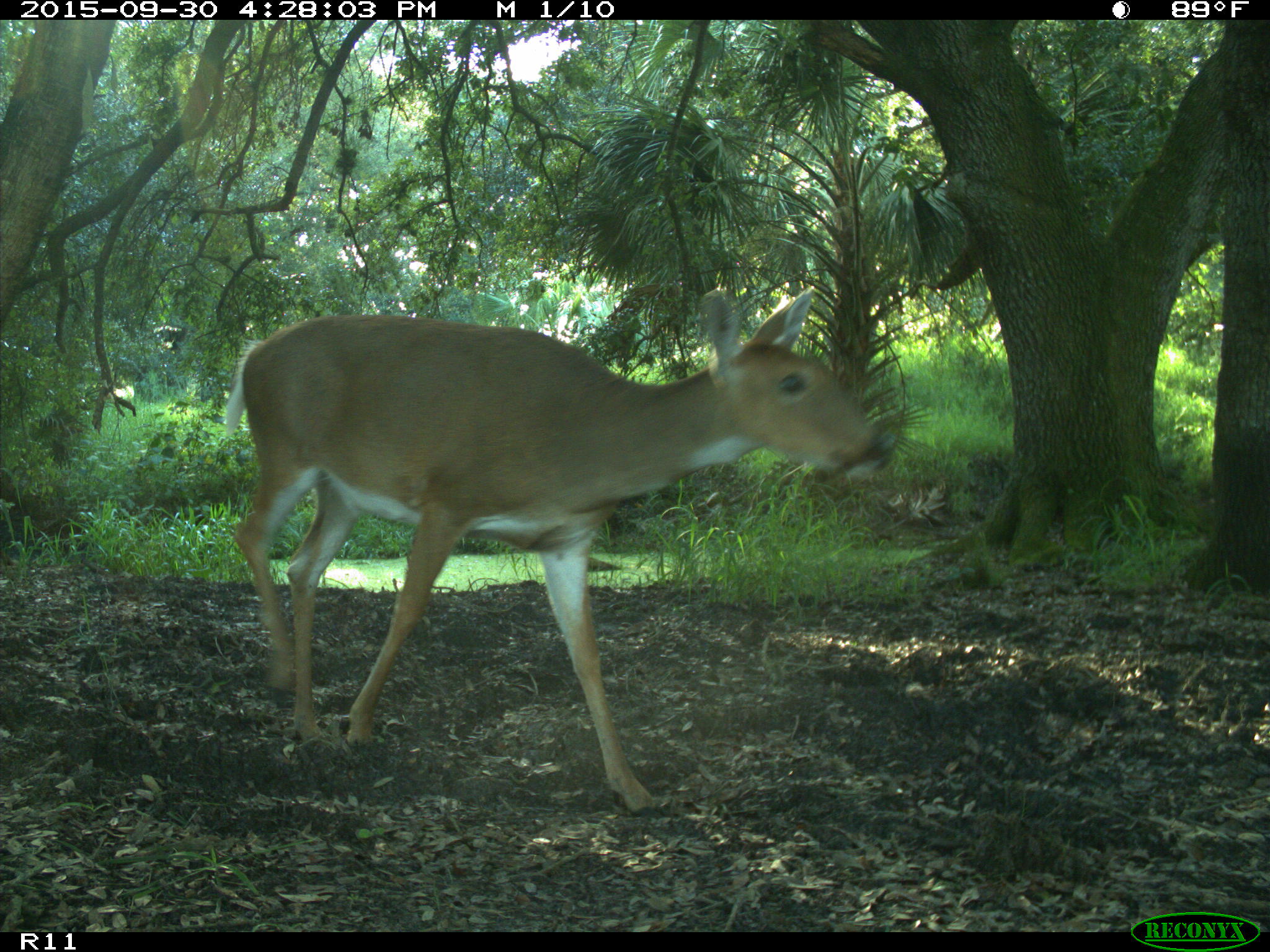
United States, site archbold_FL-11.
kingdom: Animalia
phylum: Chordata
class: Mammalia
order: Artiodactyla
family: Cervidae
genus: Odocoileus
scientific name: Odocoileus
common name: deer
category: unidentified deer